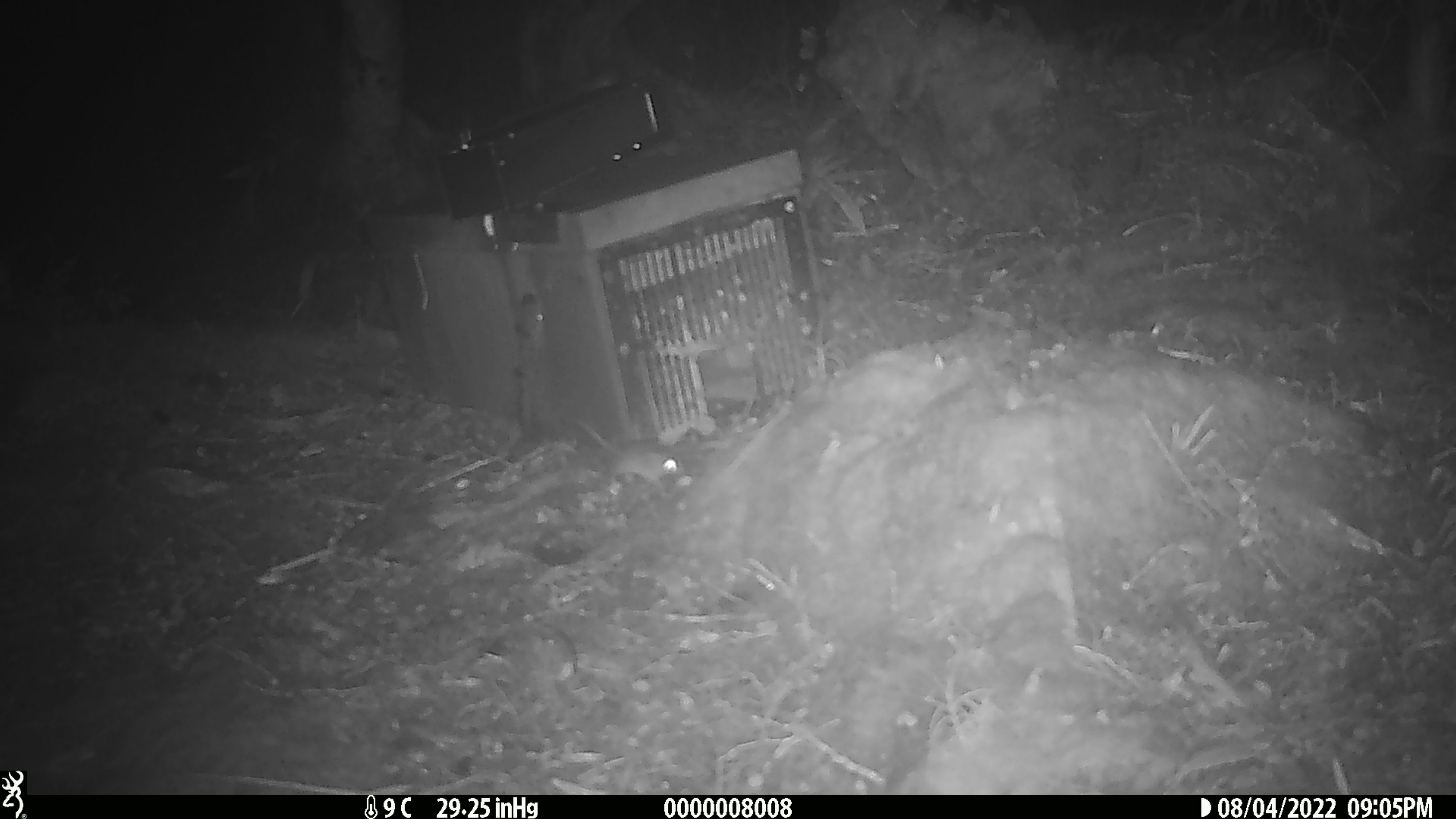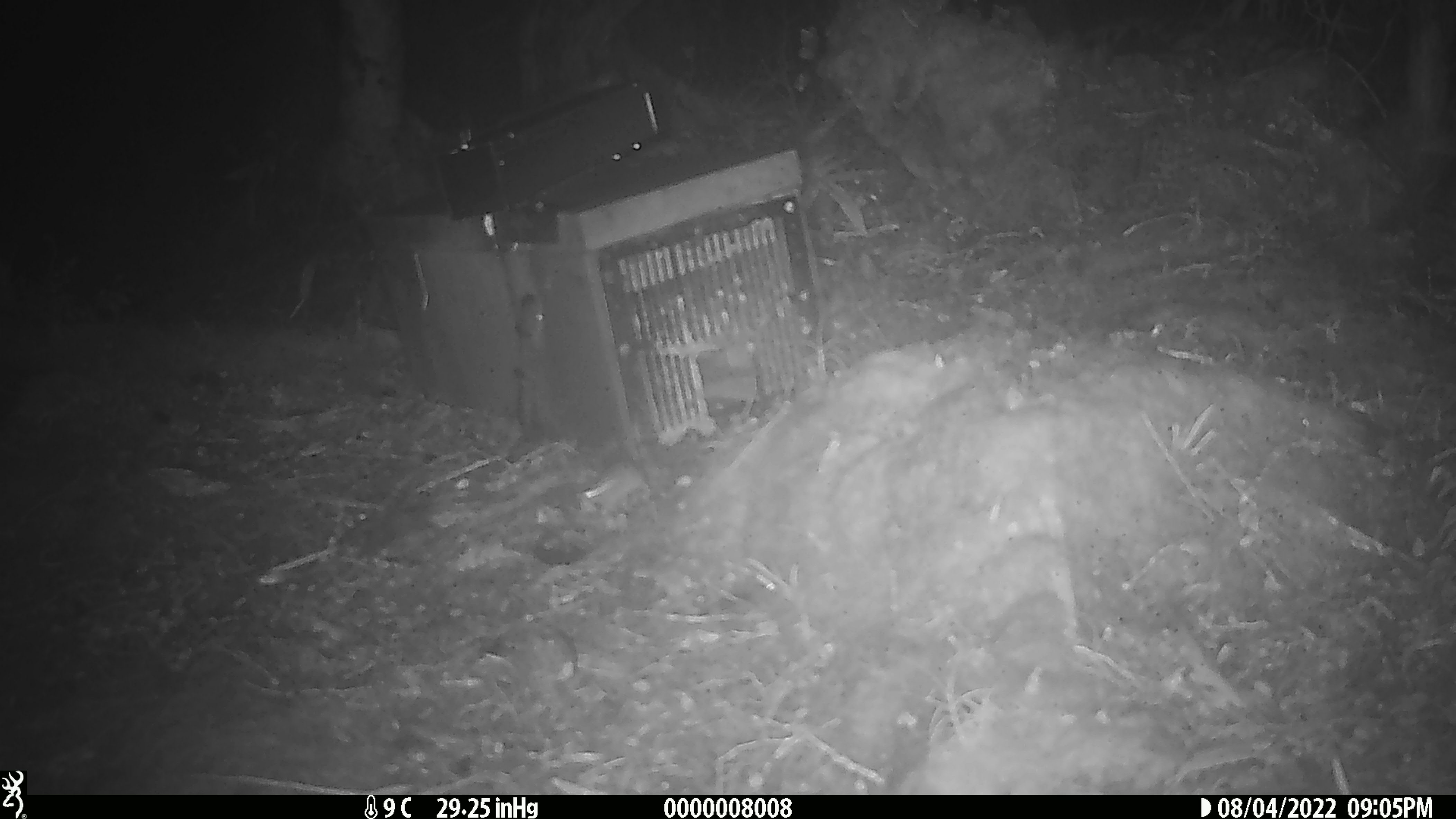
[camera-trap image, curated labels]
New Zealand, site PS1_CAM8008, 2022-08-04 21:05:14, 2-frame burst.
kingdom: Animalia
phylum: Chordata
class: Mammalia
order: Rodentia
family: Muridae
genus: Mus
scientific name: Mus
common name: mouse